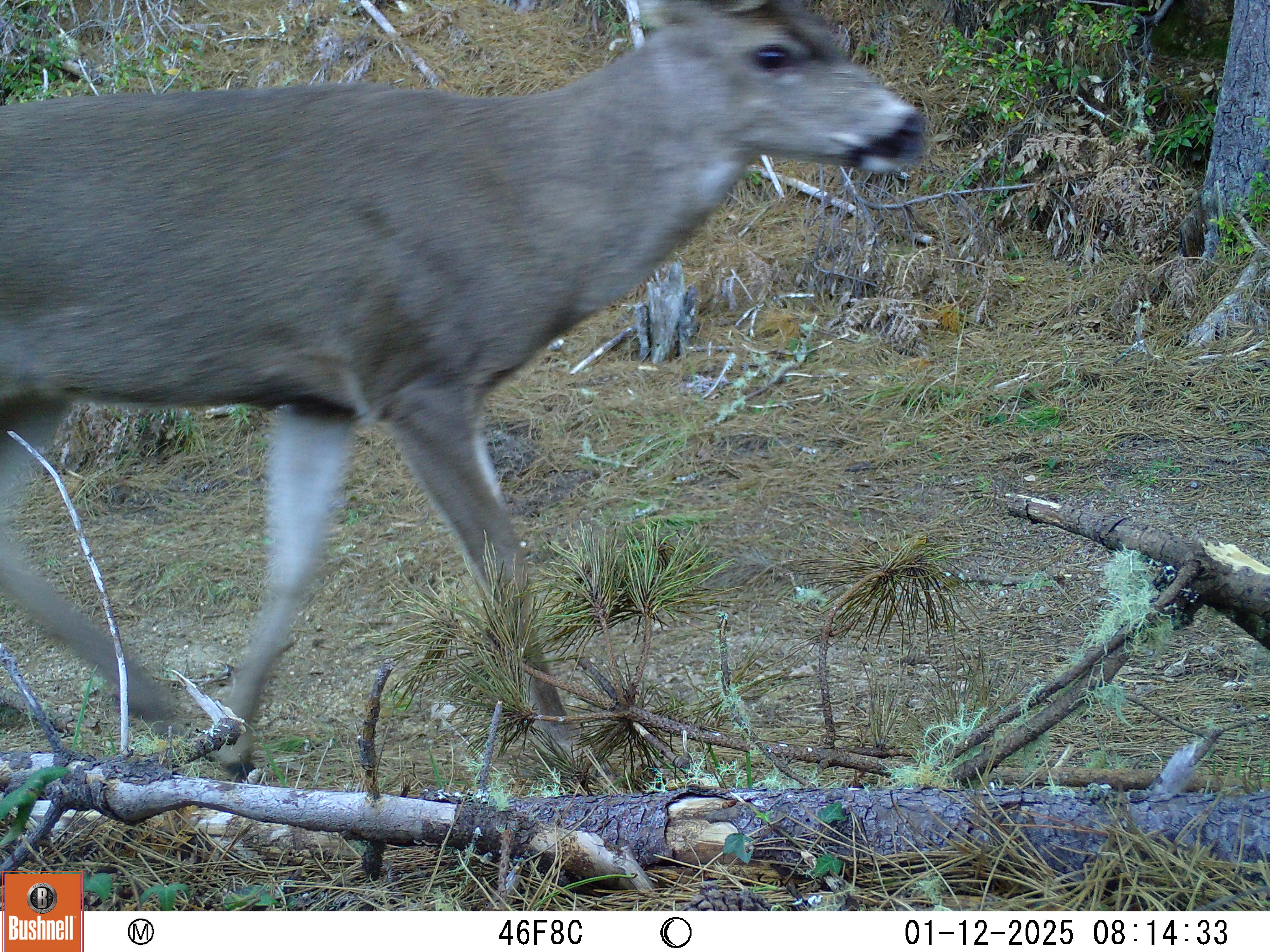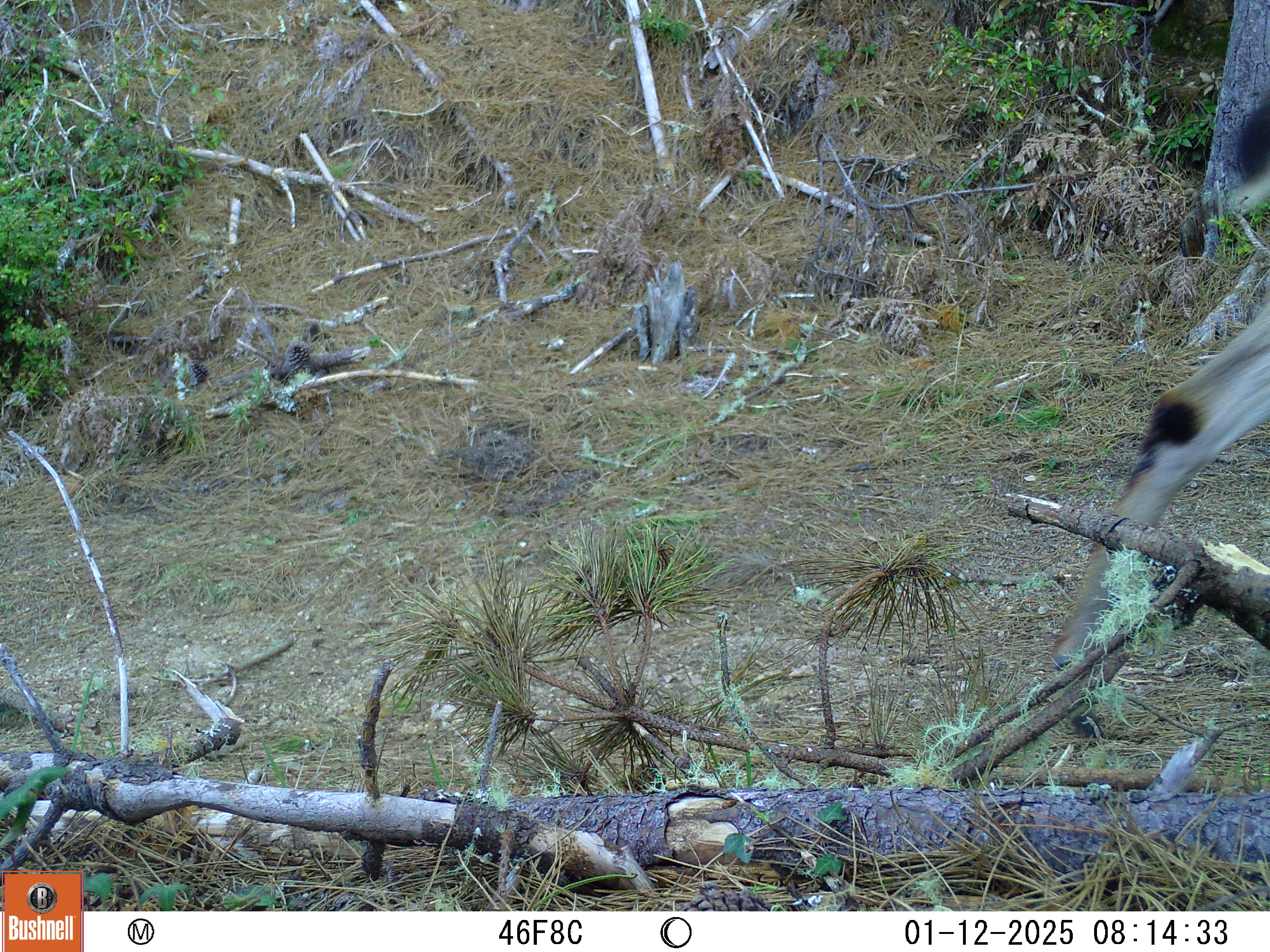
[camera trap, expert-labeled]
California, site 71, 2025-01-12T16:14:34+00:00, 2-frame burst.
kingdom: Animalia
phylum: Chordata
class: Mammalia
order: Artiodactyla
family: Cervidae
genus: Odocoileus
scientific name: Odocoileus hemionus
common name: mule deer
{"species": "mule deer (Odocoileus hemionus)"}